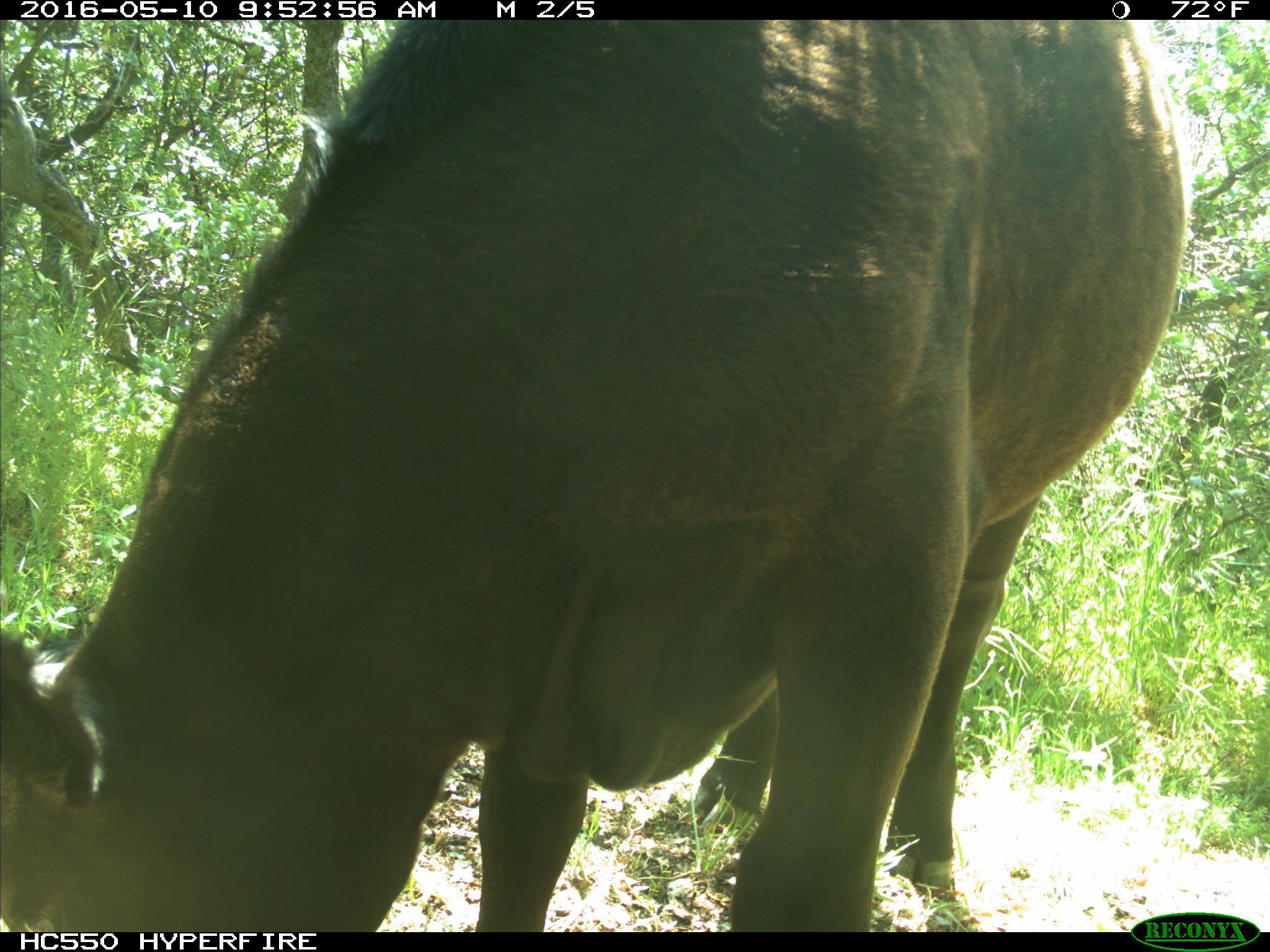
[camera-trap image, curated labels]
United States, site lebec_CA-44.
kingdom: Animalia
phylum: Chordata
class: Mammalia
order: Artiodactyla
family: Bovidae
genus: Bos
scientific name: Bos taurus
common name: domestic cow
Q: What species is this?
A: Bos taurus (domestic cow).